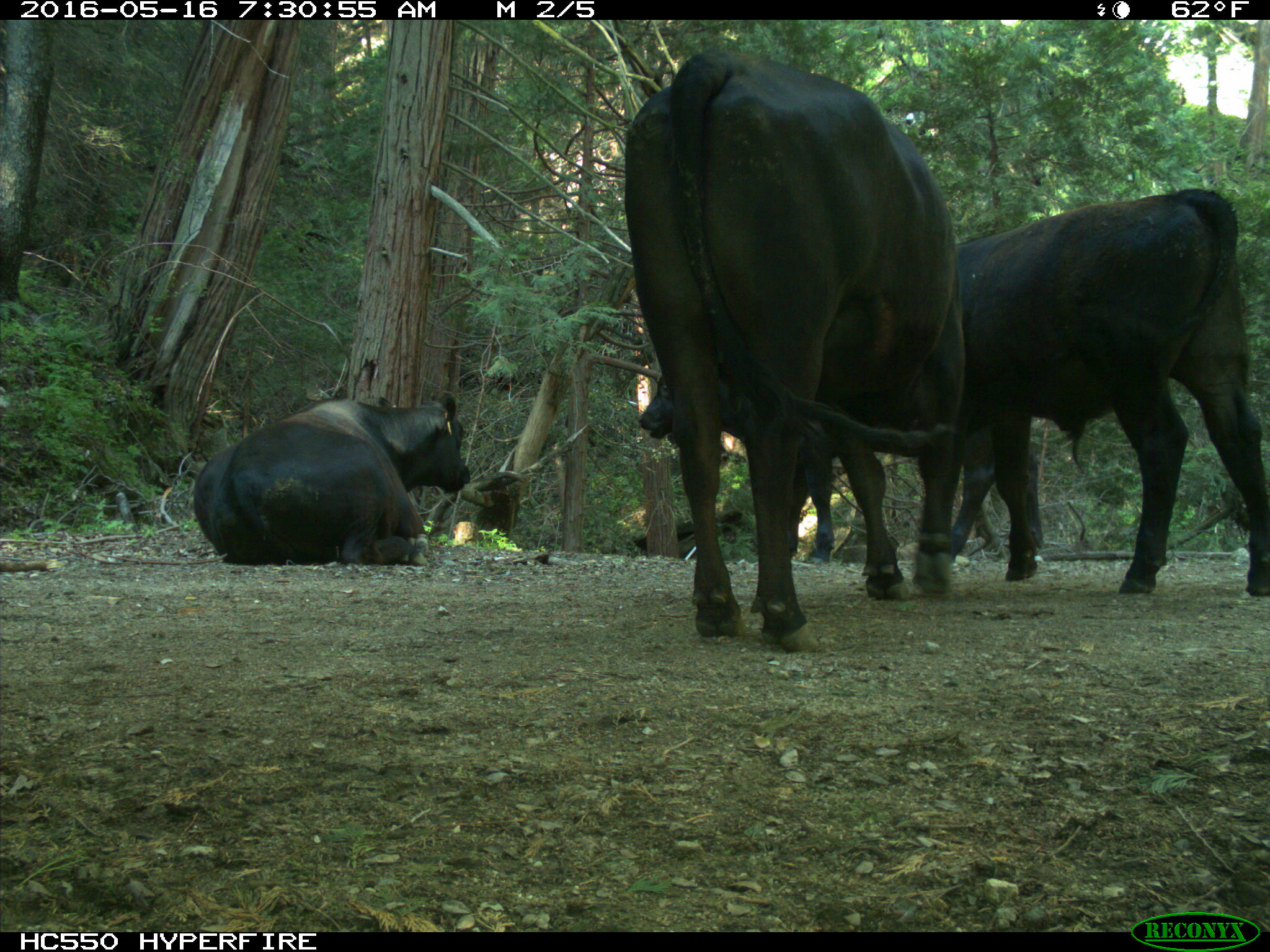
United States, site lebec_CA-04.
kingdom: Animalia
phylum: Chordata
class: Mammalia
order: Artiodactyla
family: Bovidae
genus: Bos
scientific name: Bos taurus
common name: domestic cow